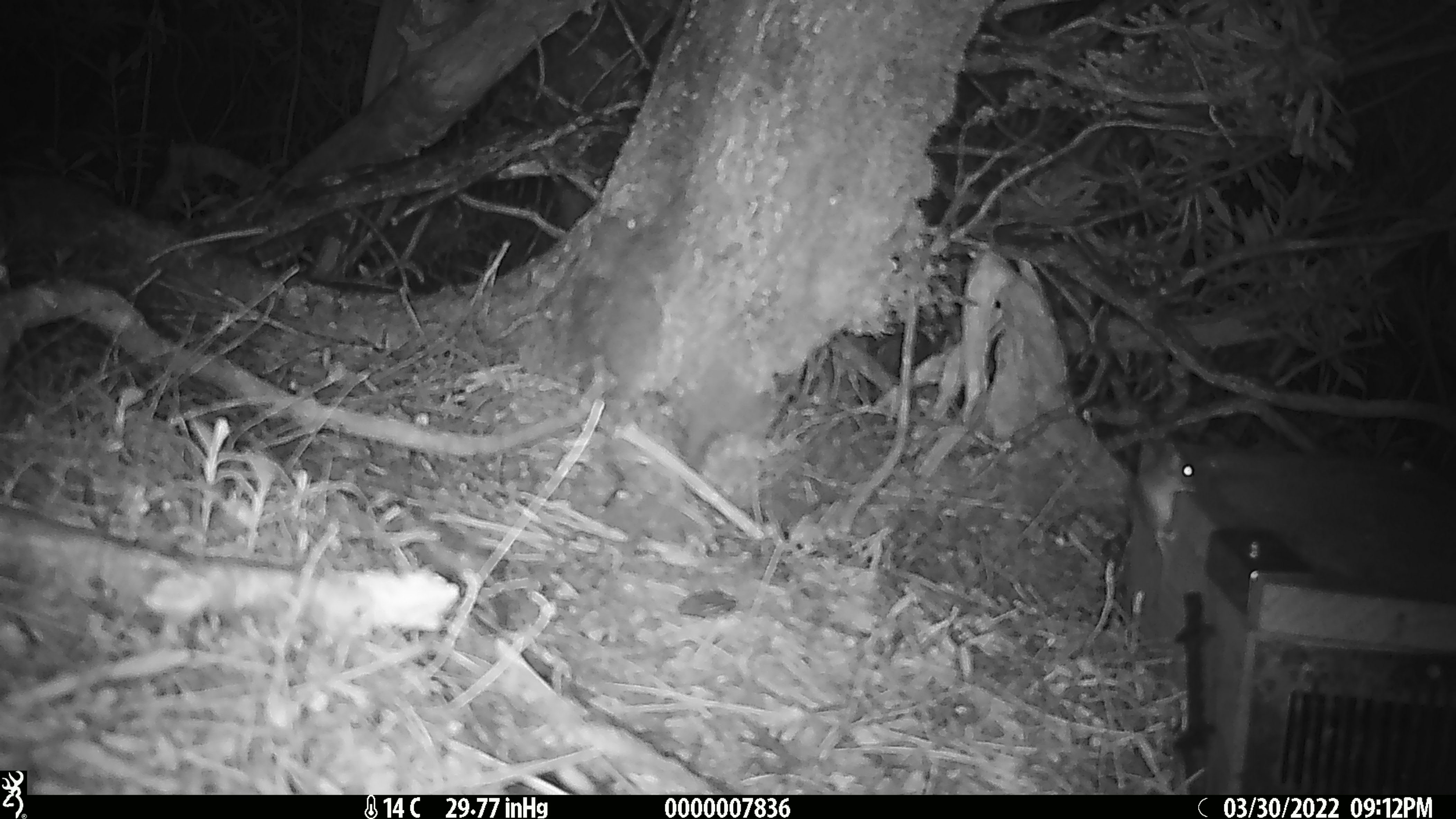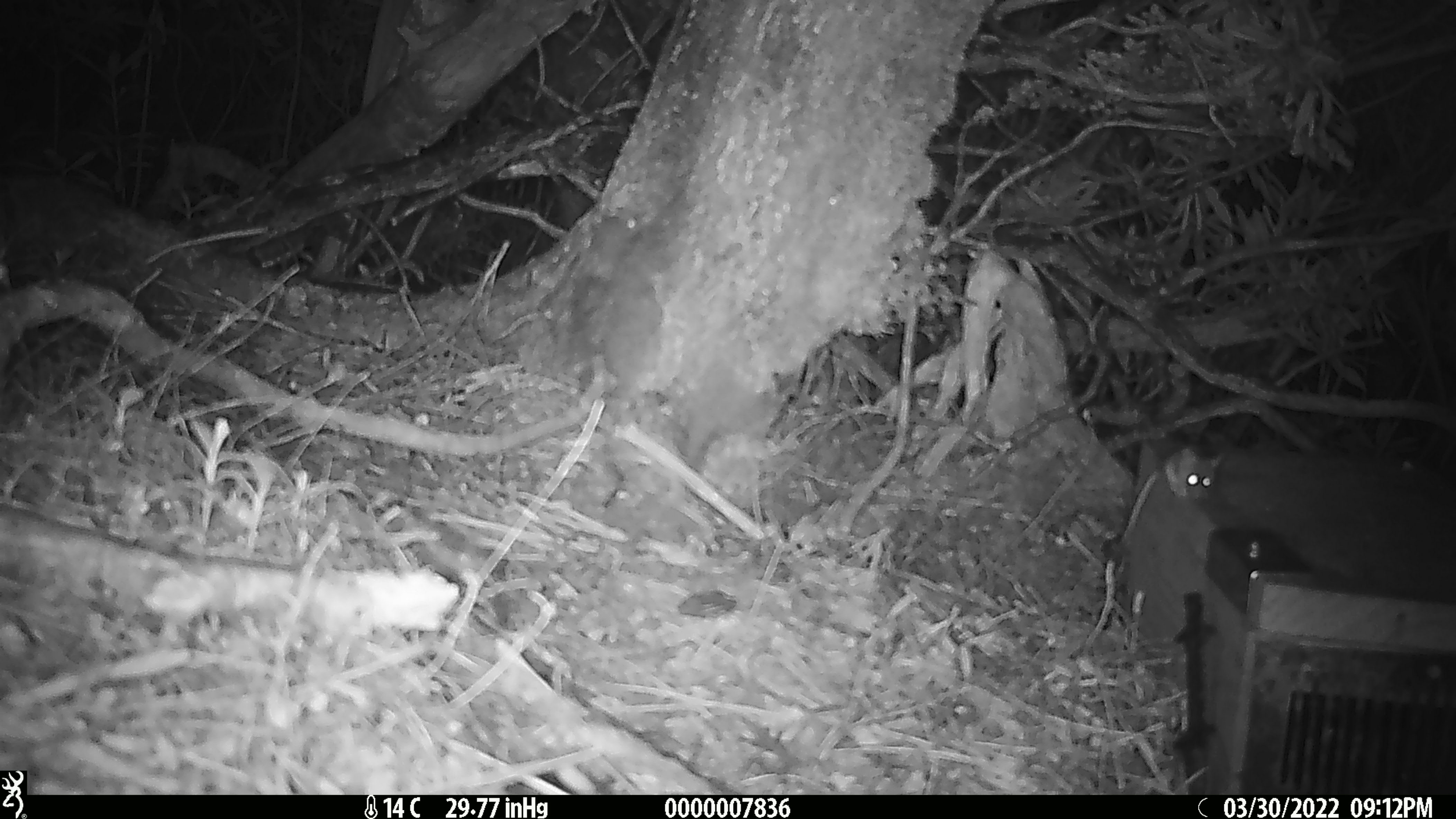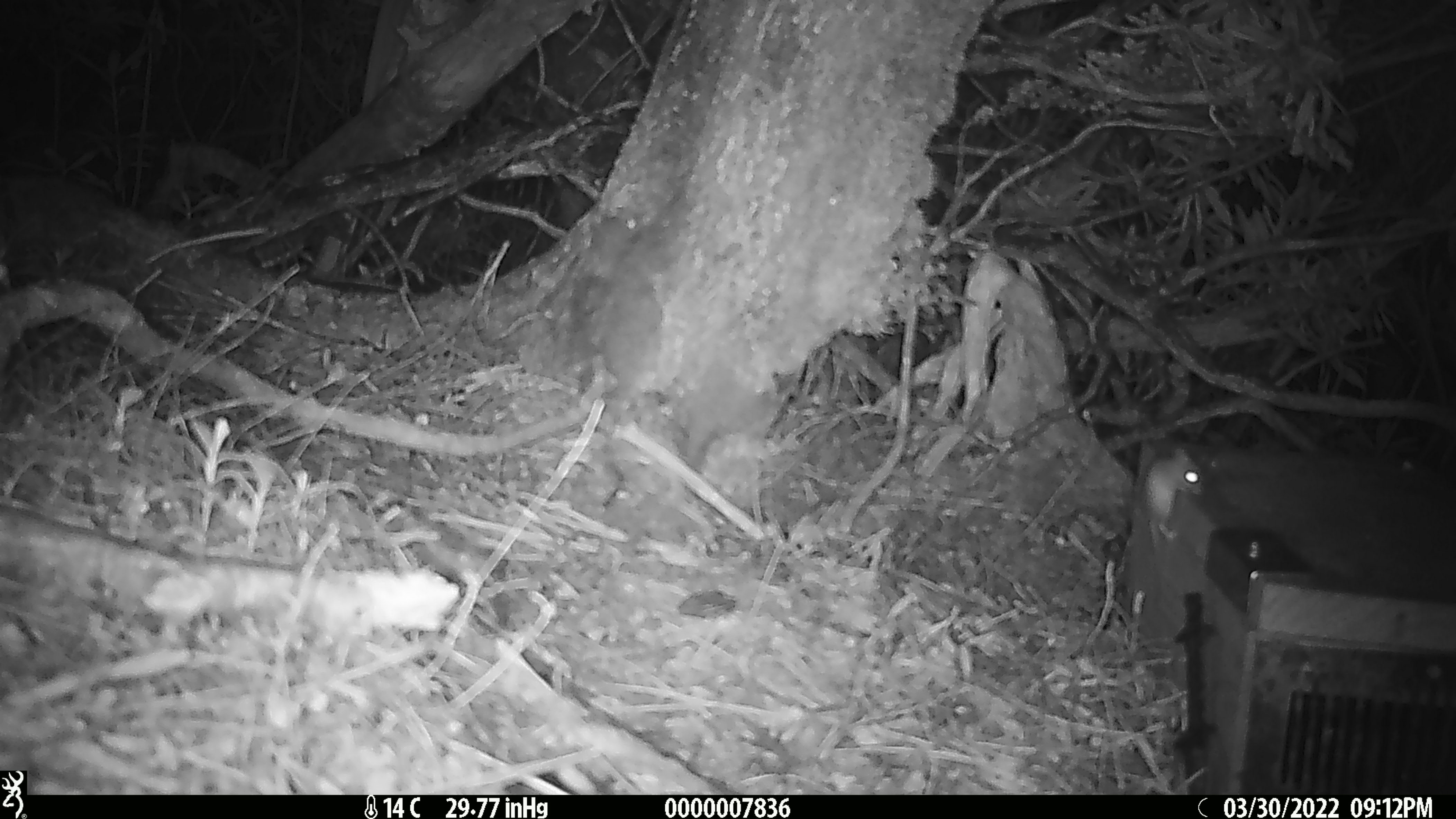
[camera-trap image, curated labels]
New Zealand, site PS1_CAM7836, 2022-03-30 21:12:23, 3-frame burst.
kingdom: Animalia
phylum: Chordata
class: Mammalia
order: Rodentia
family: Muridae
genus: Mus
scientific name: Mus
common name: mouse